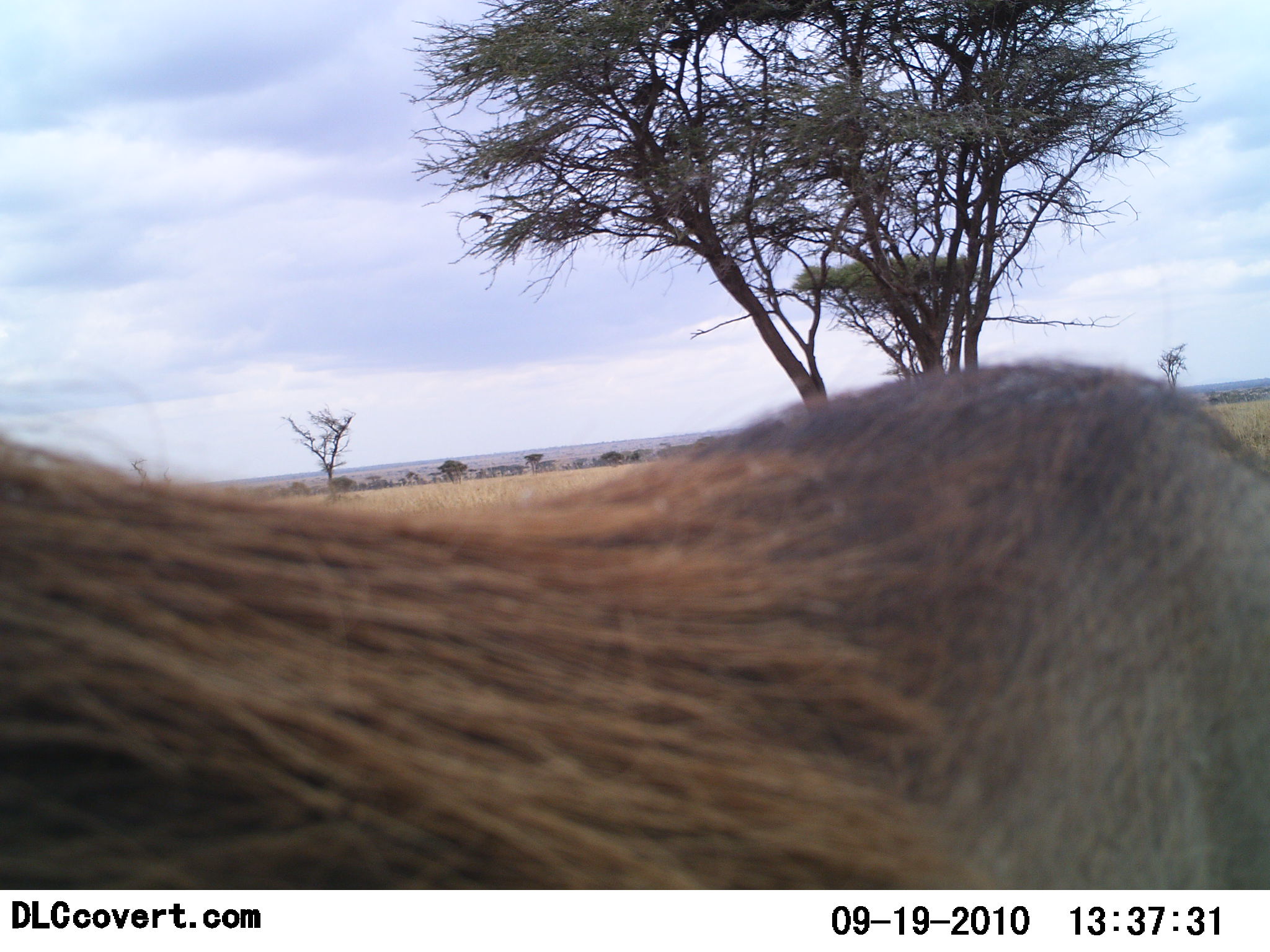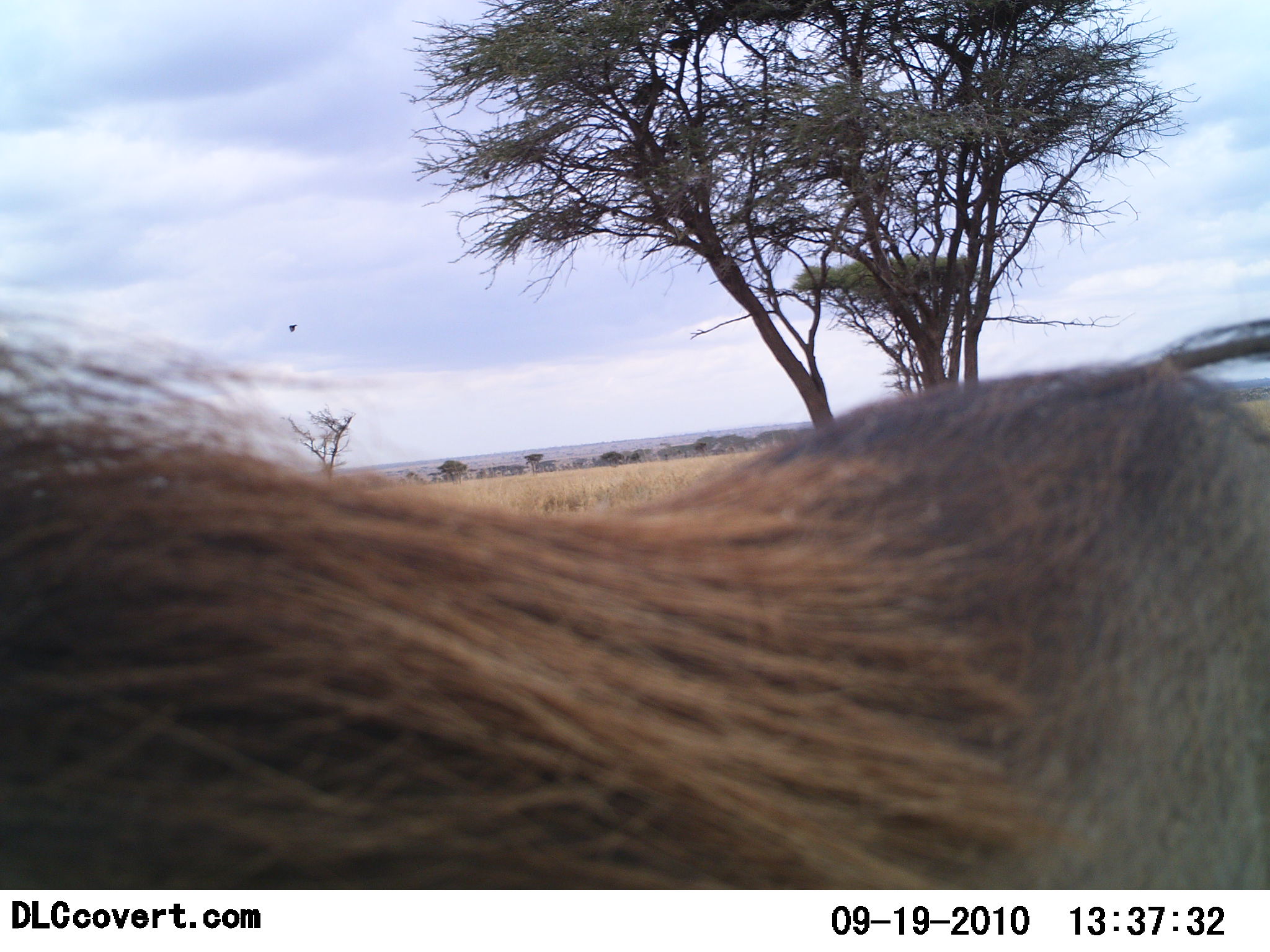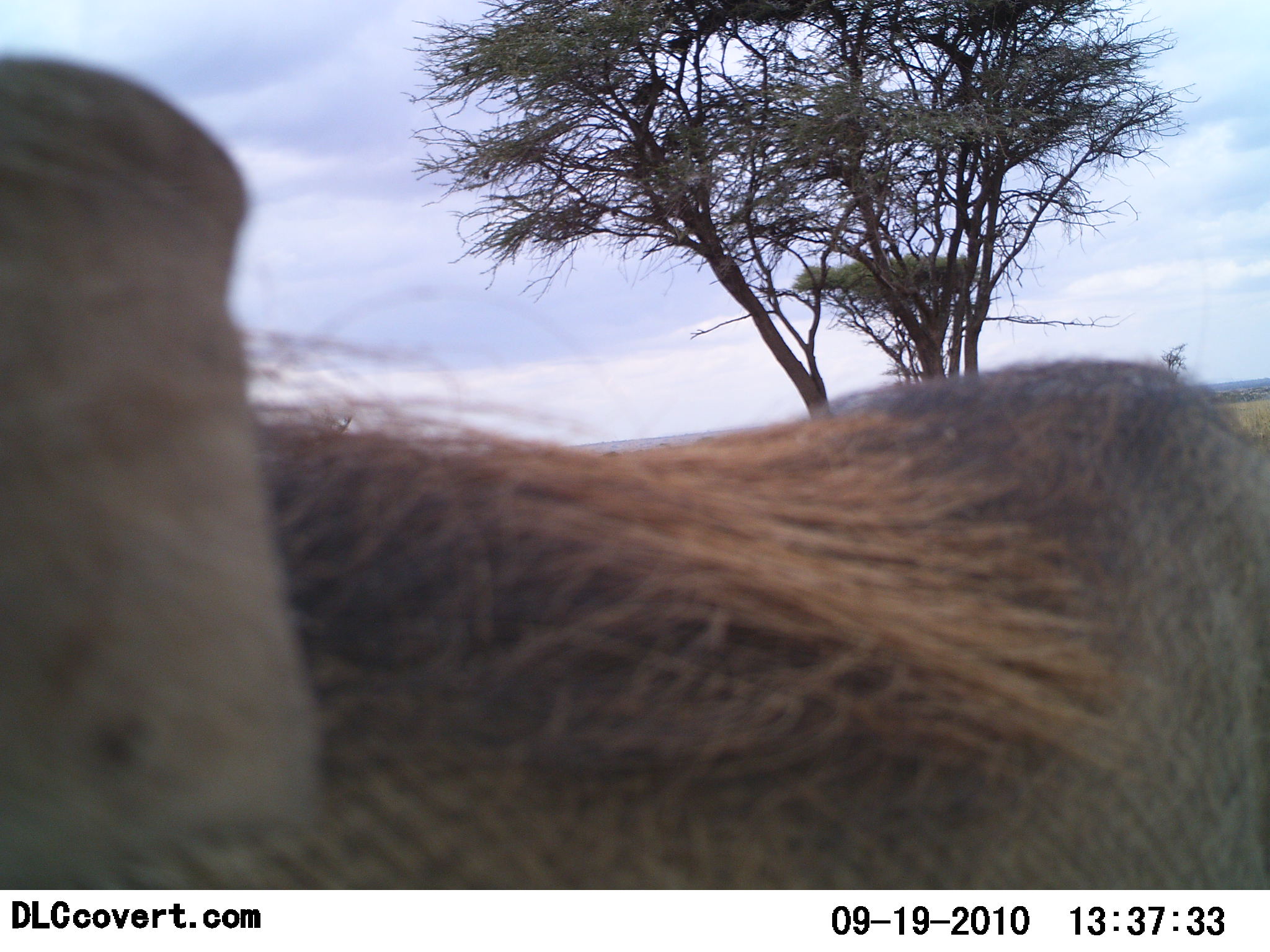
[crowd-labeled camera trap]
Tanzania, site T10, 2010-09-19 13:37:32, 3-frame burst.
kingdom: Animalia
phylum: Chordata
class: Mammalia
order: Artiodactyla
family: Suidae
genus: Phacochoerus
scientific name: Phacochoerus africanus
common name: warthog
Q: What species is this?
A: Warthog (Phacochoerus africanus).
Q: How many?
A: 1.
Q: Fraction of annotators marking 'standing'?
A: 47%.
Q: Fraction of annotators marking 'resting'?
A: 0%.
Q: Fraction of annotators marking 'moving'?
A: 60%.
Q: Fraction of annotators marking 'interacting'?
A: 13%.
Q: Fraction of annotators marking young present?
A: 0%.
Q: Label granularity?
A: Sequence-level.